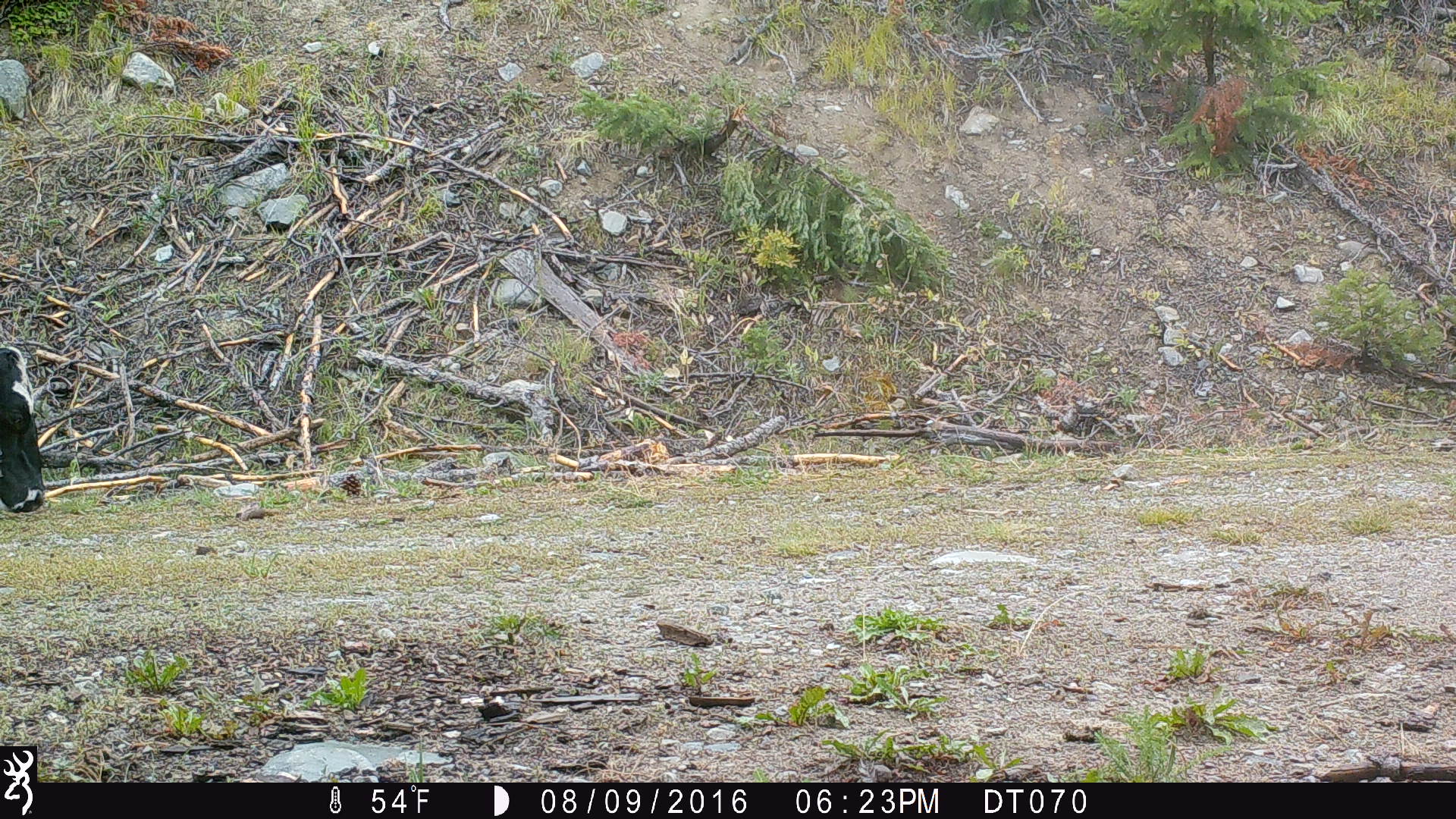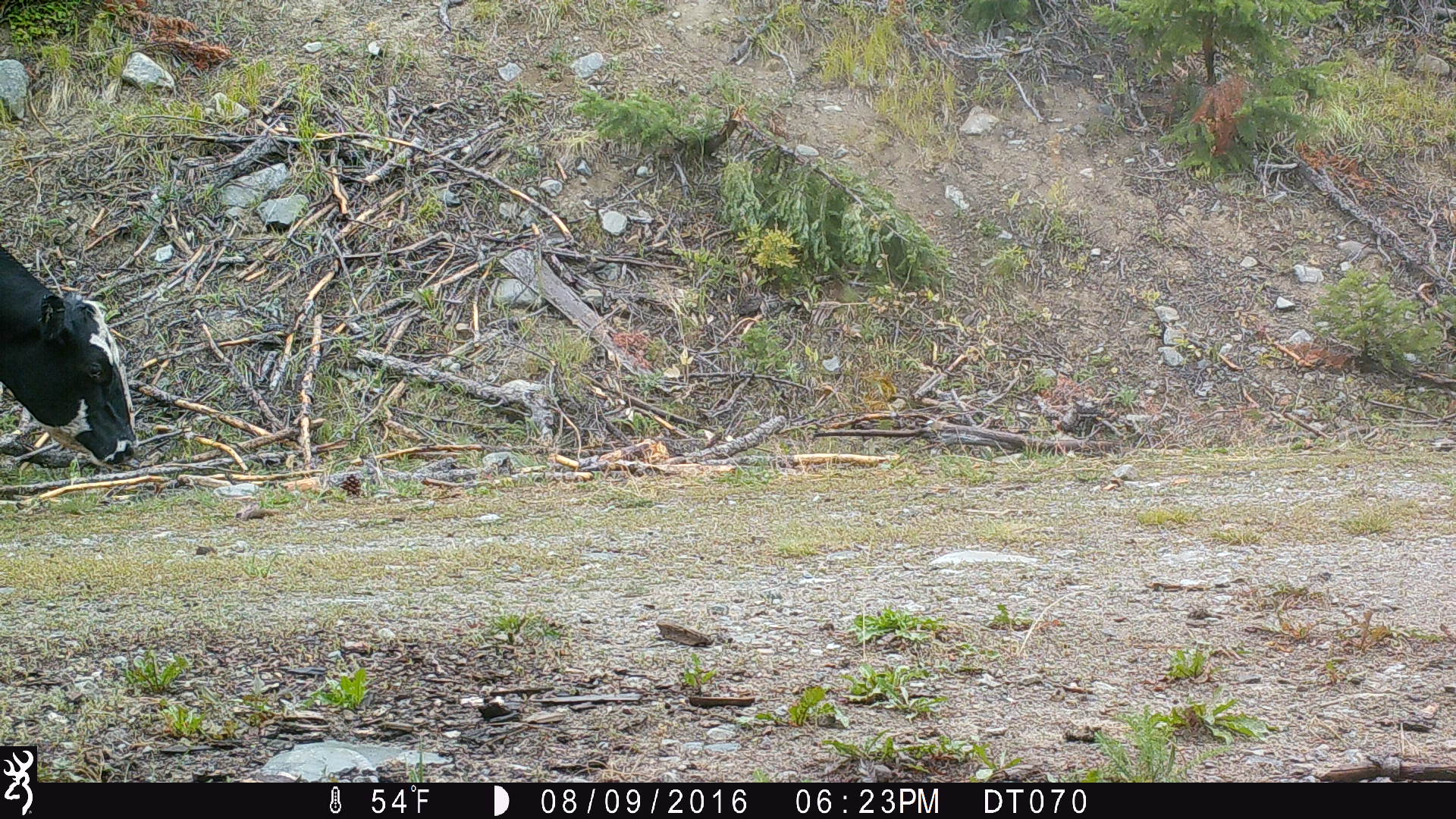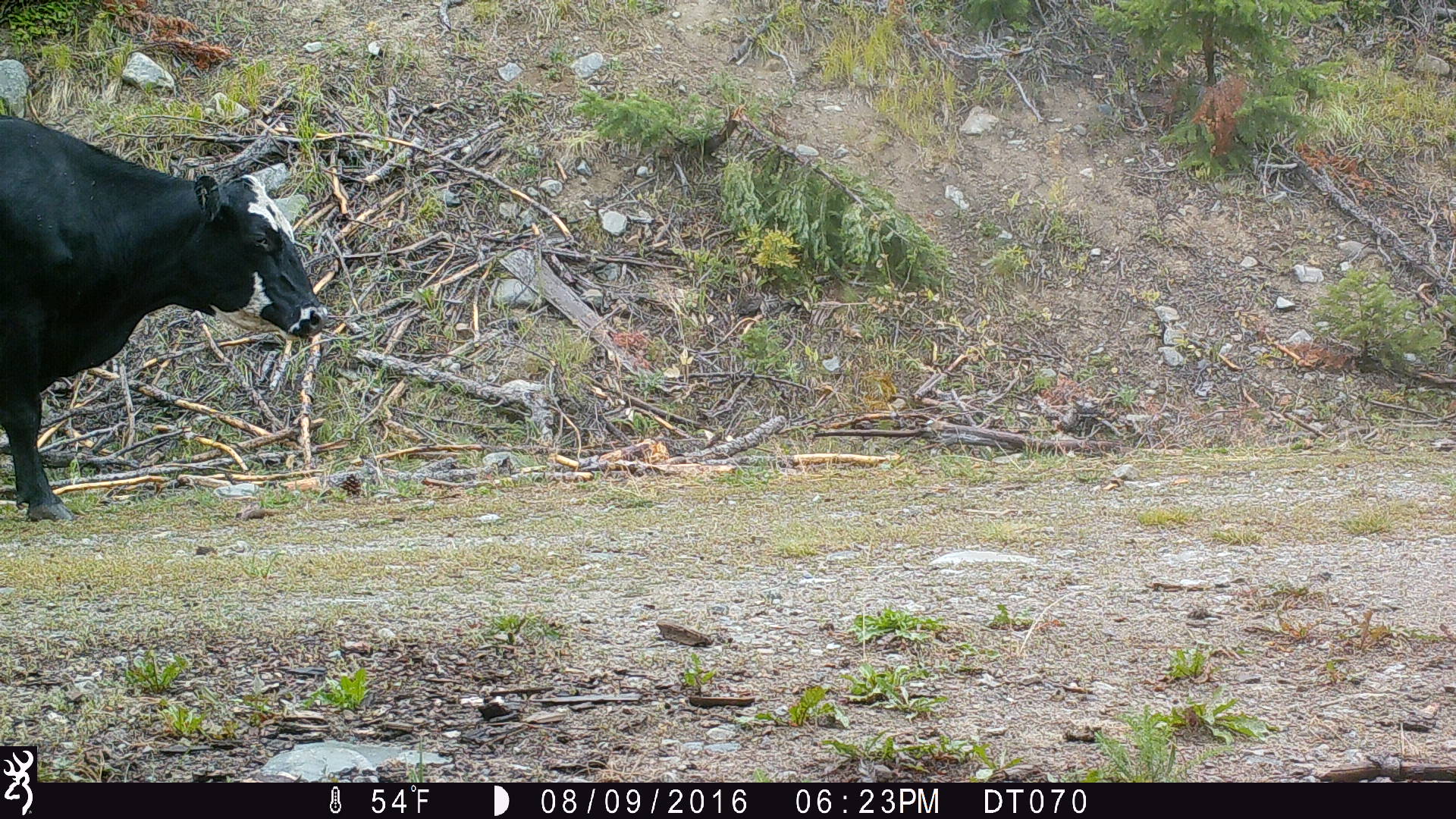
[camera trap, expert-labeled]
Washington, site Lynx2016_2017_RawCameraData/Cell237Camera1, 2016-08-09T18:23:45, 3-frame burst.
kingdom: Animalia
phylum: Chordata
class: Mammalia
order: Artiodactyla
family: Bovidae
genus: Bos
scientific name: Bos taurus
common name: domestic cattle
Domestic cattle (Bos taurus). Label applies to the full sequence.